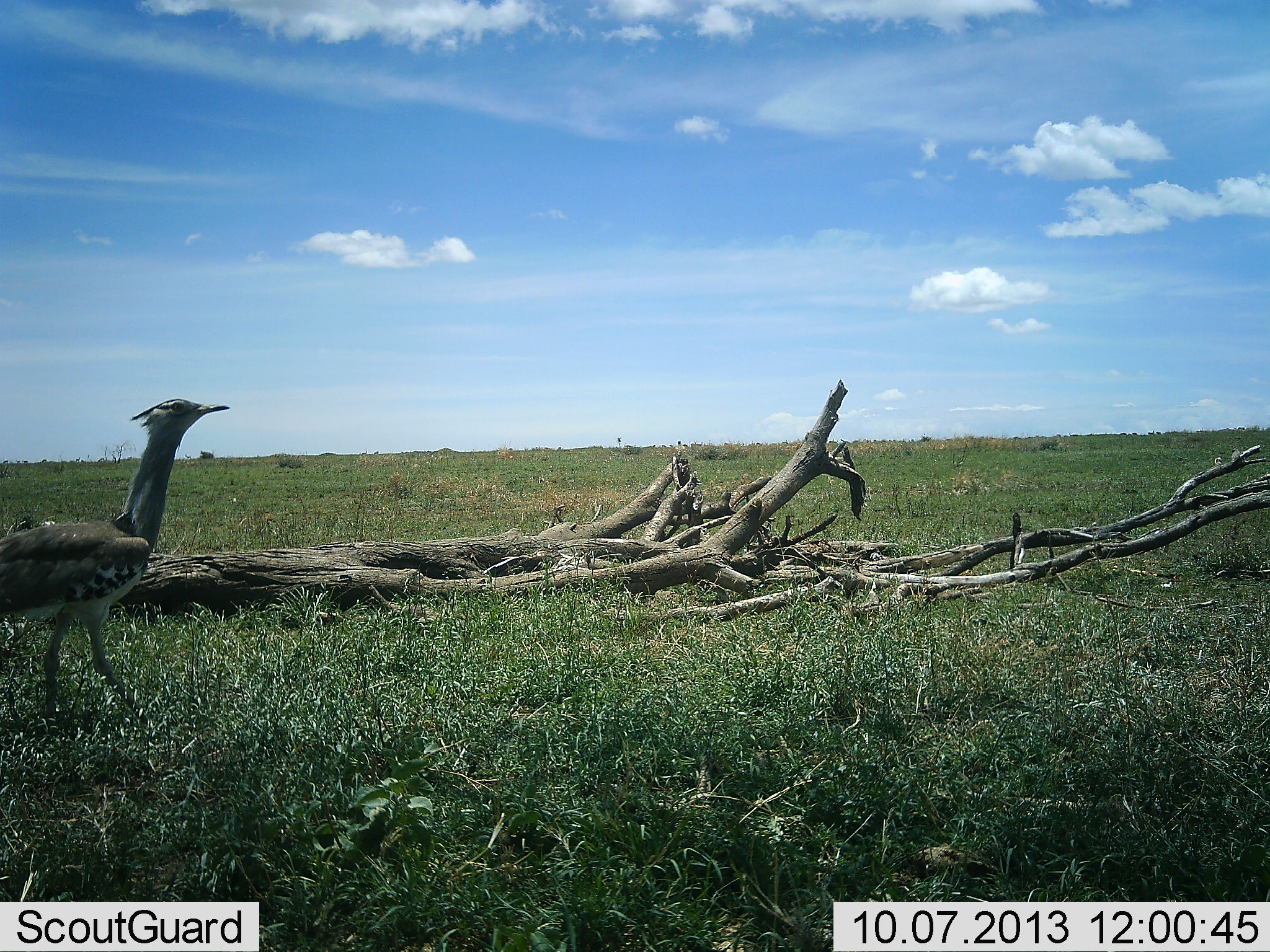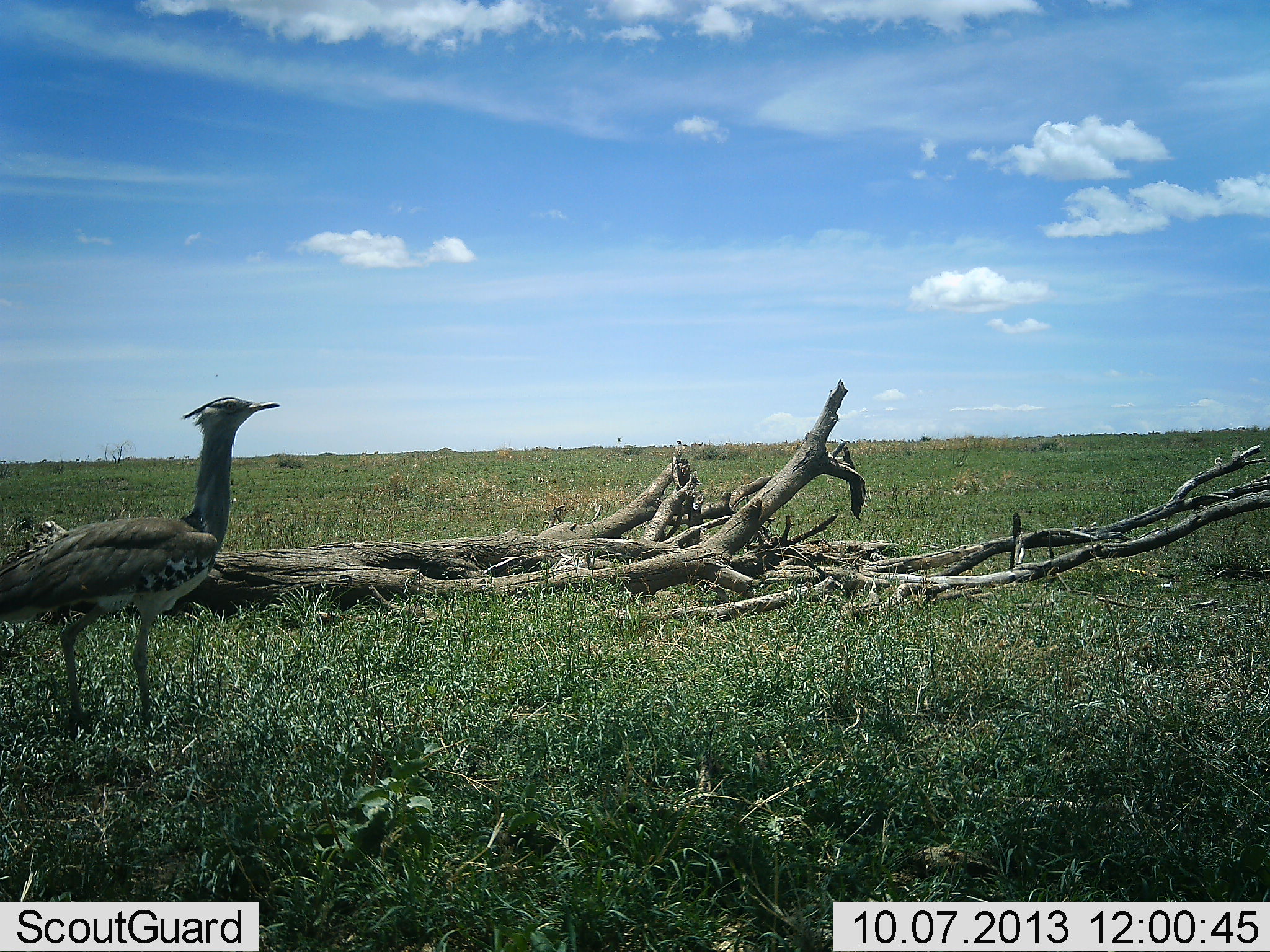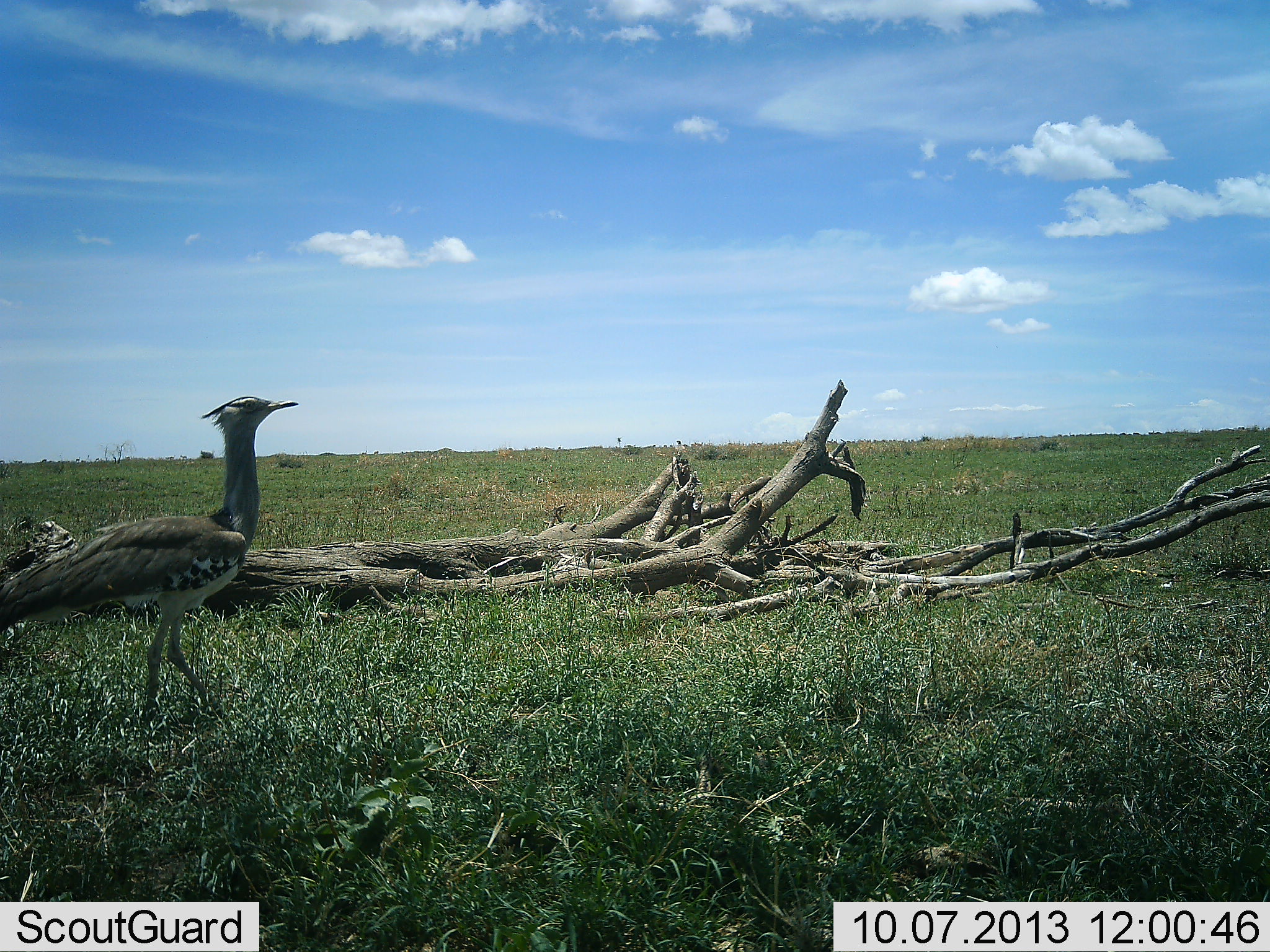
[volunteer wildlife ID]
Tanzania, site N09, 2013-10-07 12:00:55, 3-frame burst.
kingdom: Animalia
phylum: Chordata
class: Aves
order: Otidiformes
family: Otididae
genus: Ardeotis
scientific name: Ardeotis kori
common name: kori bustard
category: koribustard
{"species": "koribustard (kori bustard) (Ardeotis kori)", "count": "1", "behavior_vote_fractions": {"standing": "40%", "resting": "0%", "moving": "70%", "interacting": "0%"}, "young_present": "0%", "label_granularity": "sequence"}